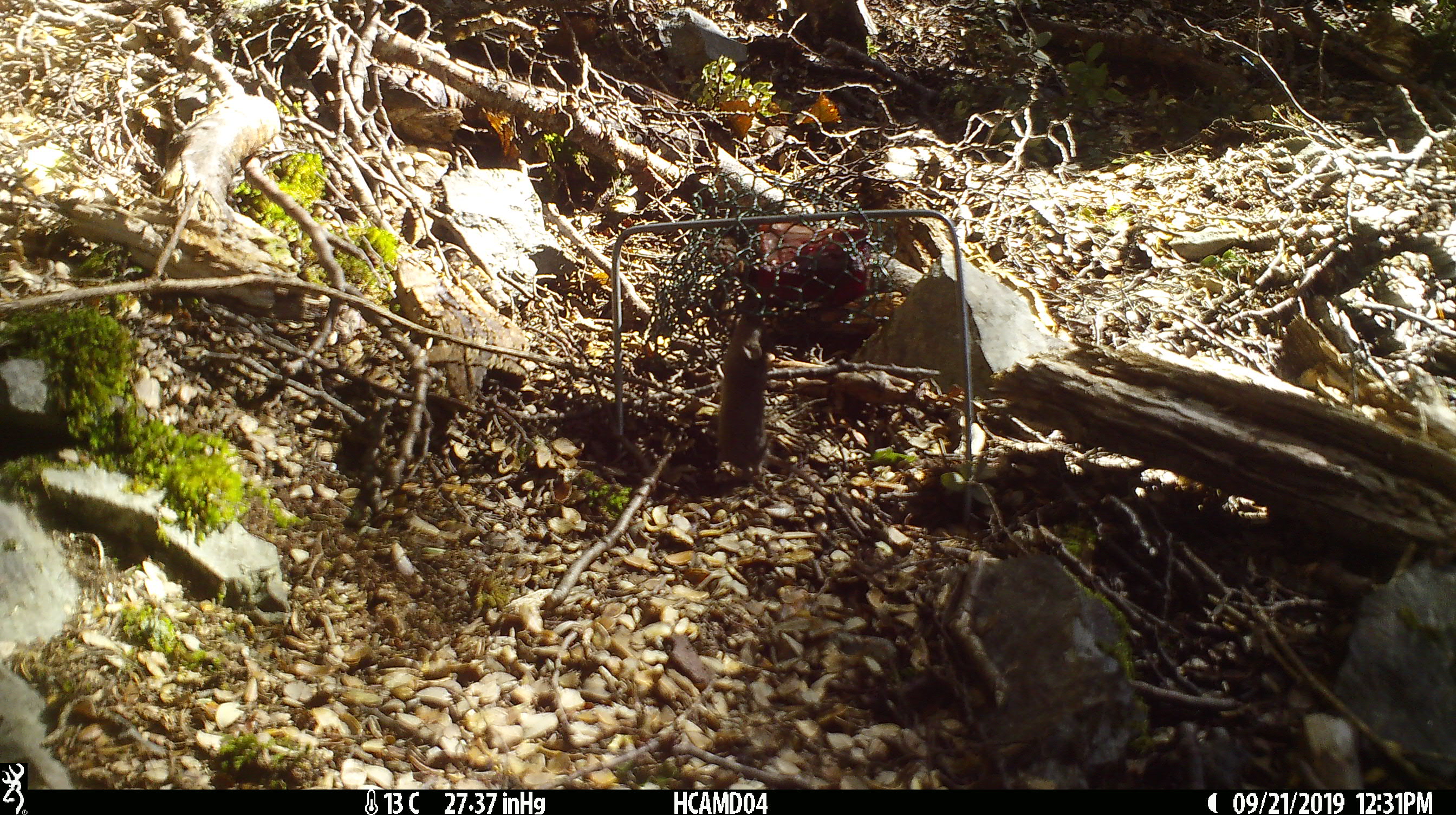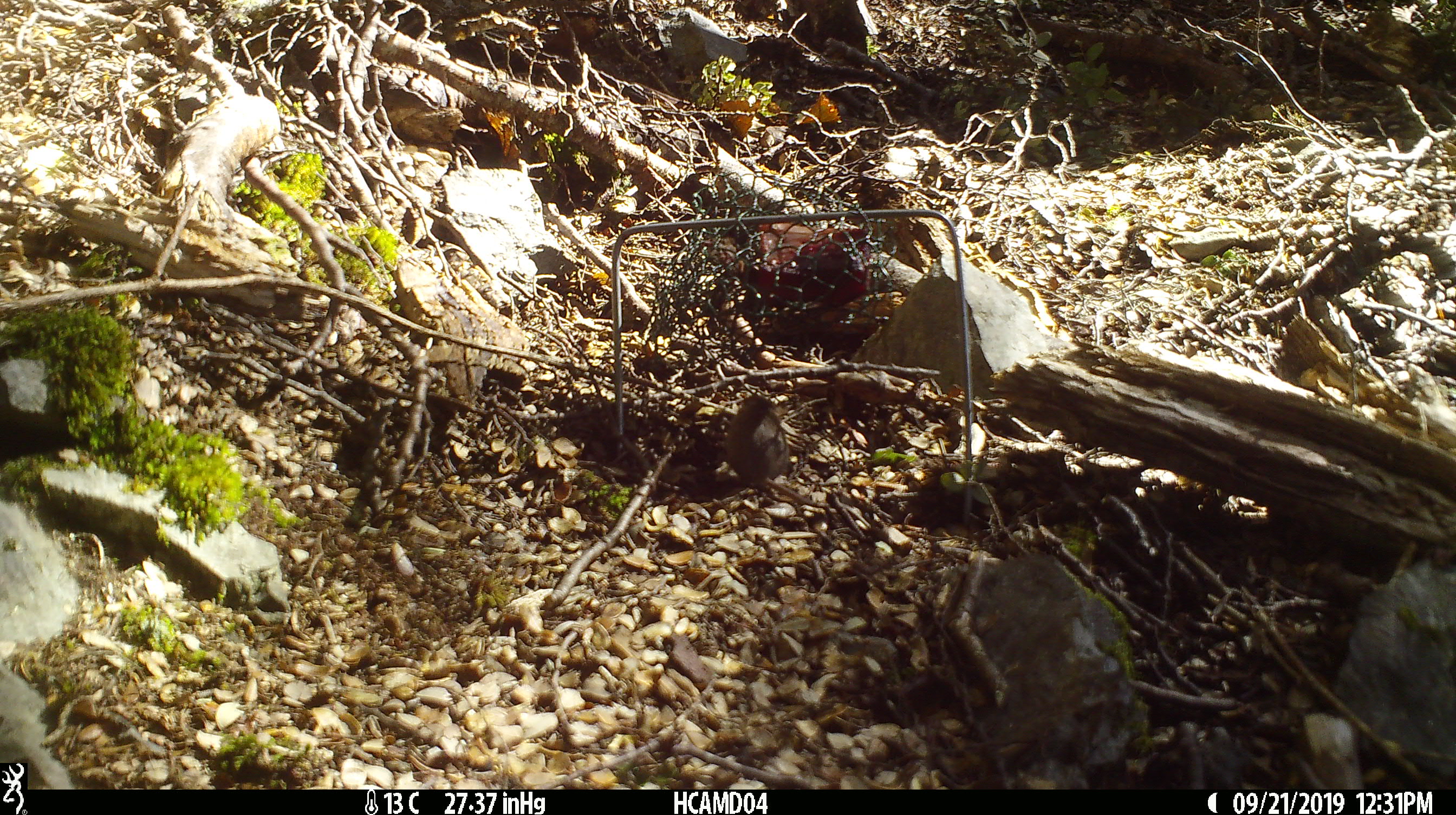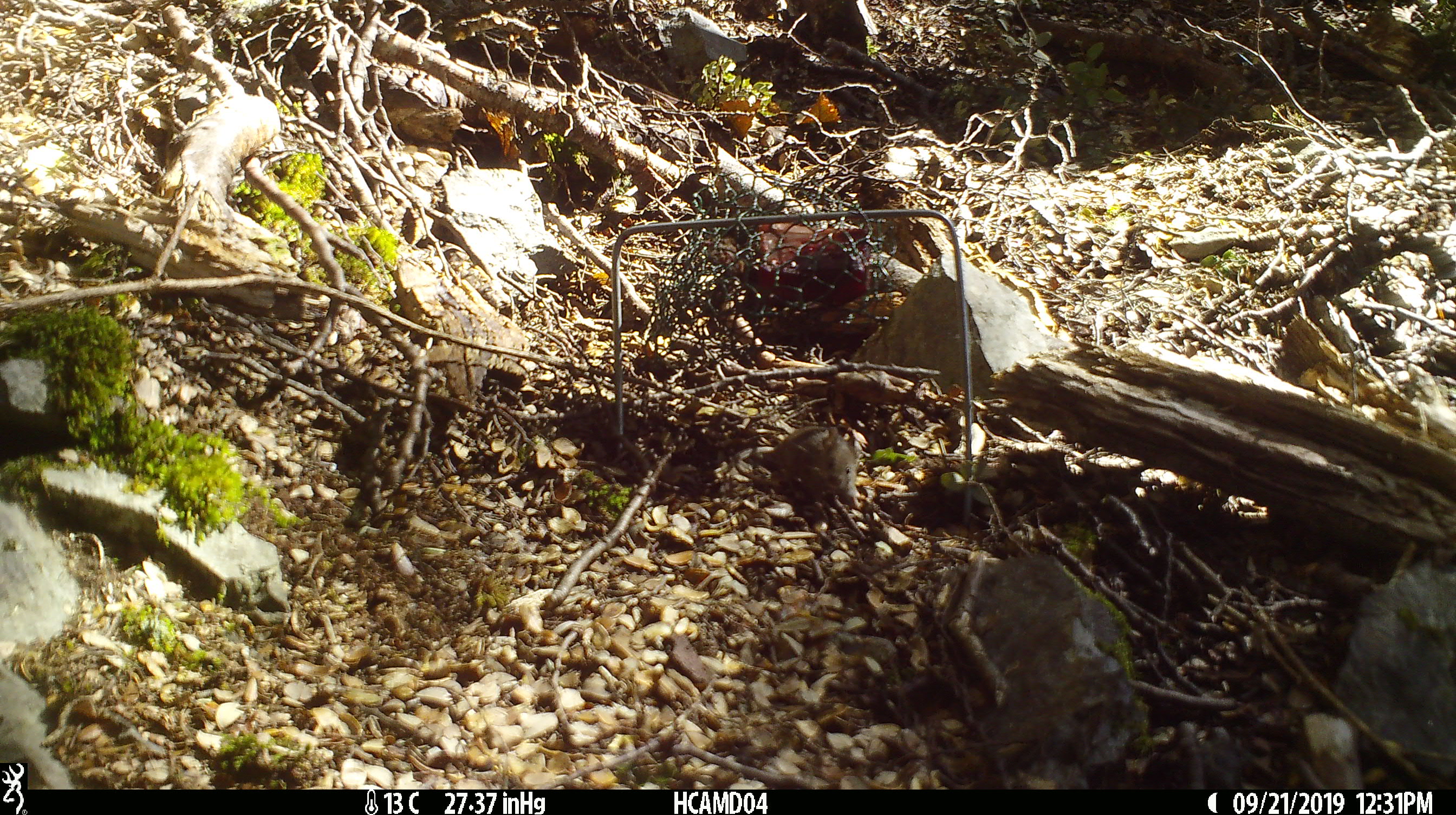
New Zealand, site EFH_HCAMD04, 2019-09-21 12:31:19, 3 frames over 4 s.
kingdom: Animalia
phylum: Chordata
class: Mammalia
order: Rodentia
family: Muridae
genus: Mus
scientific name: Mus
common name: mouse